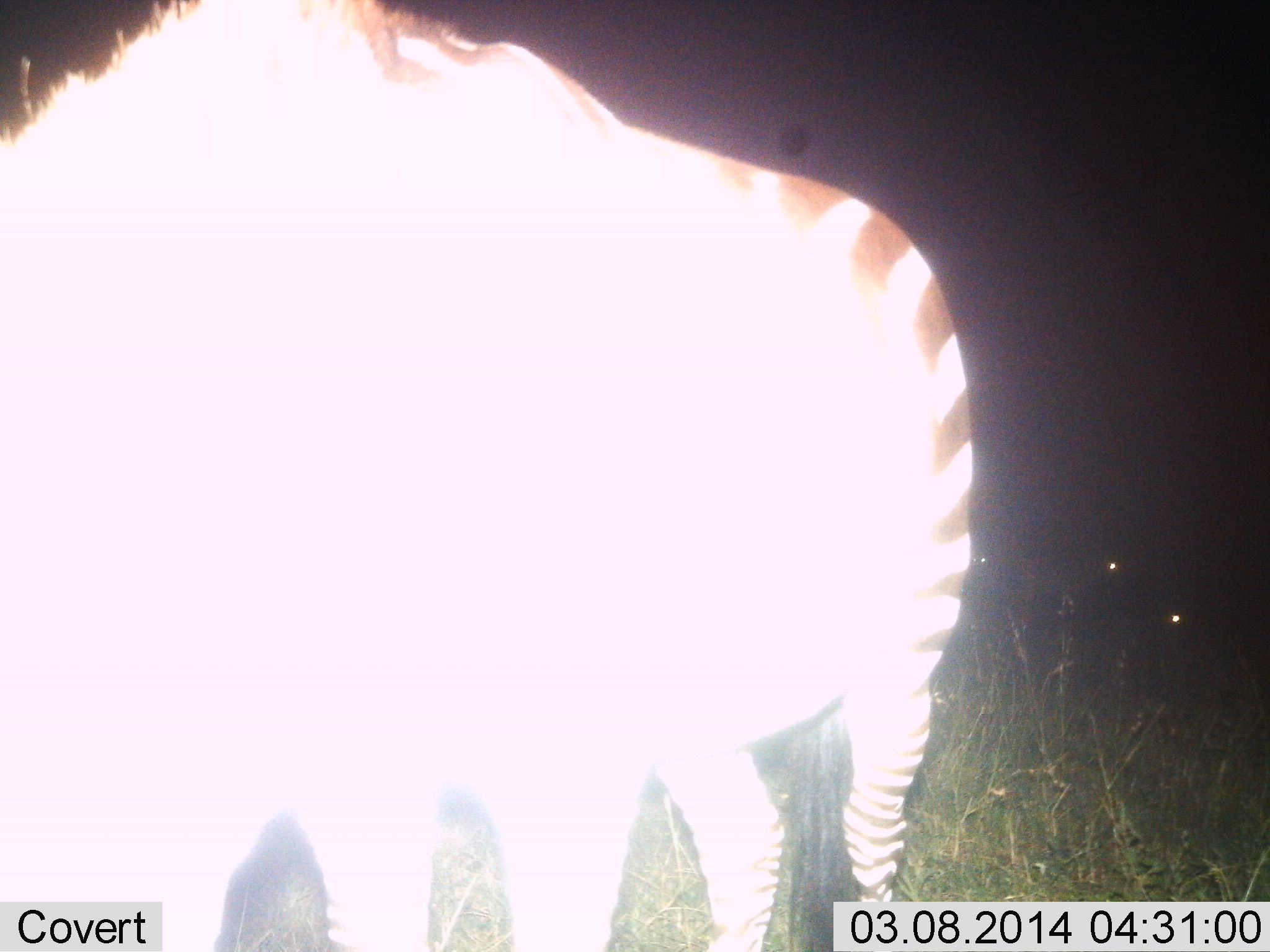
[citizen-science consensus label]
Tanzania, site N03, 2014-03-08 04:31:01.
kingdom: Animalia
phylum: Chordata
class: Mammalia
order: Perissodactyla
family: Equidae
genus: Equus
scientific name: Equus quagga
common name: plains zebra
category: zebra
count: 1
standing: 70%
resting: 0%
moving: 10%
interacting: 0%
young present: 0%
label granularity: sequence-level